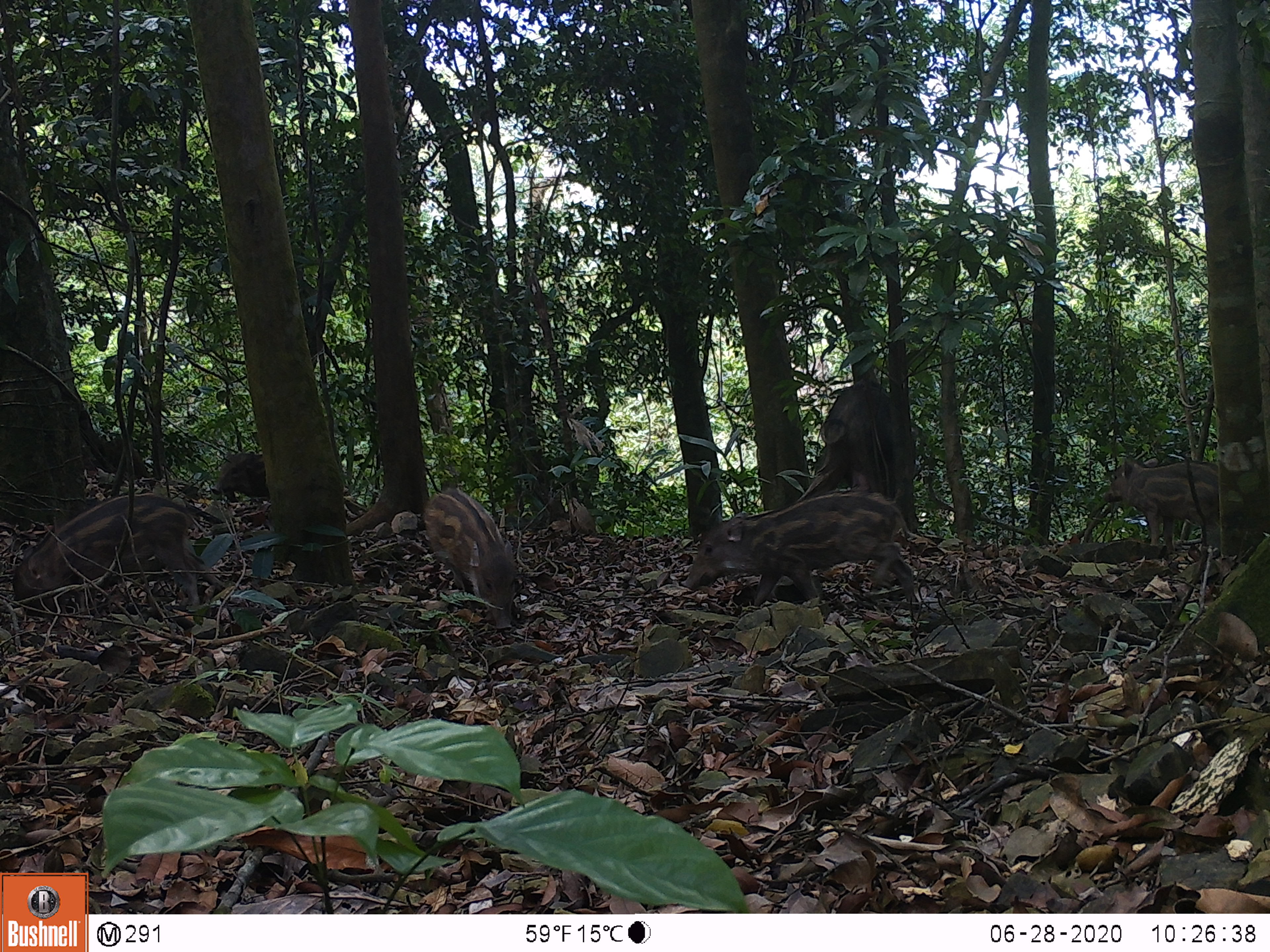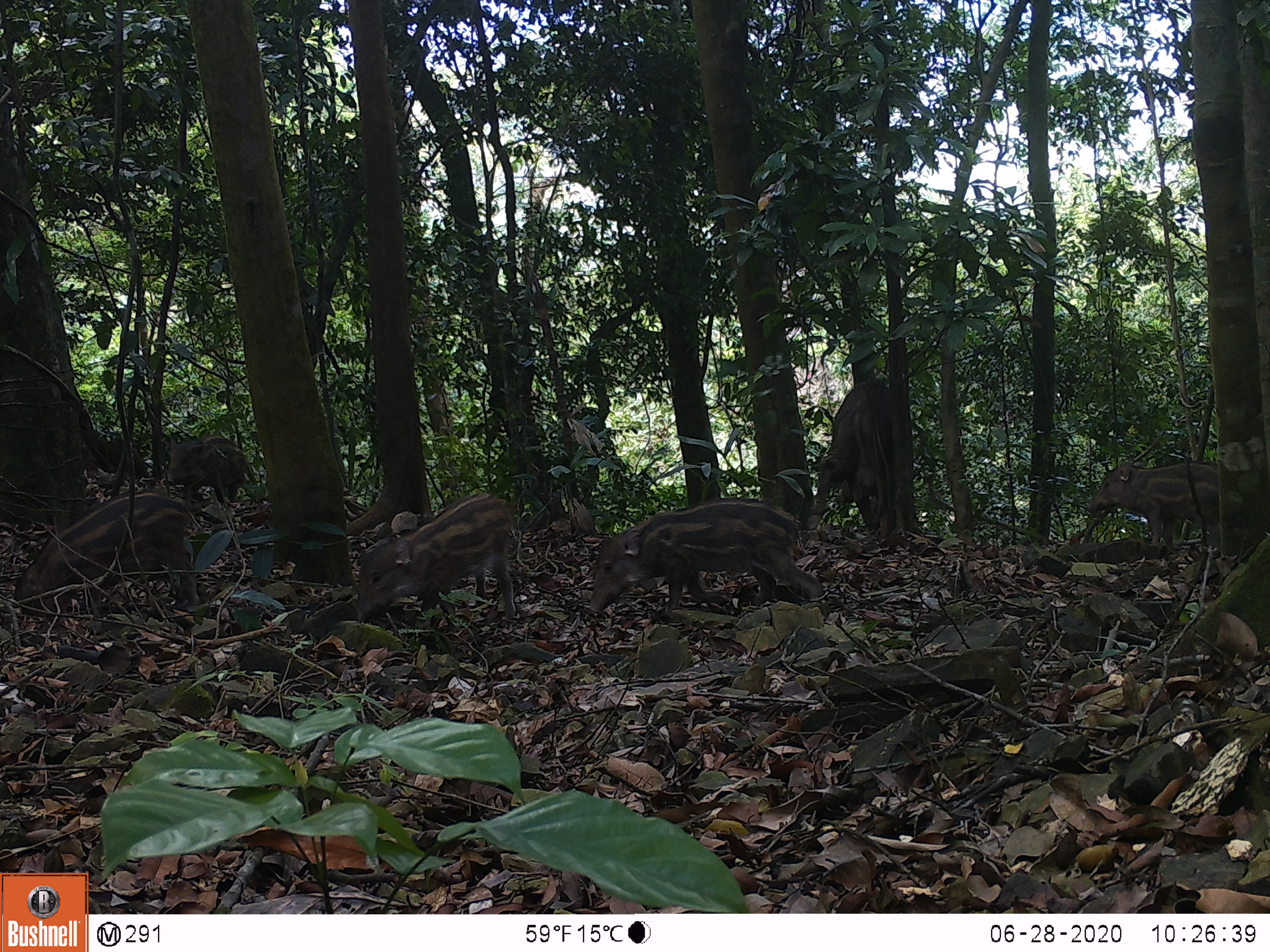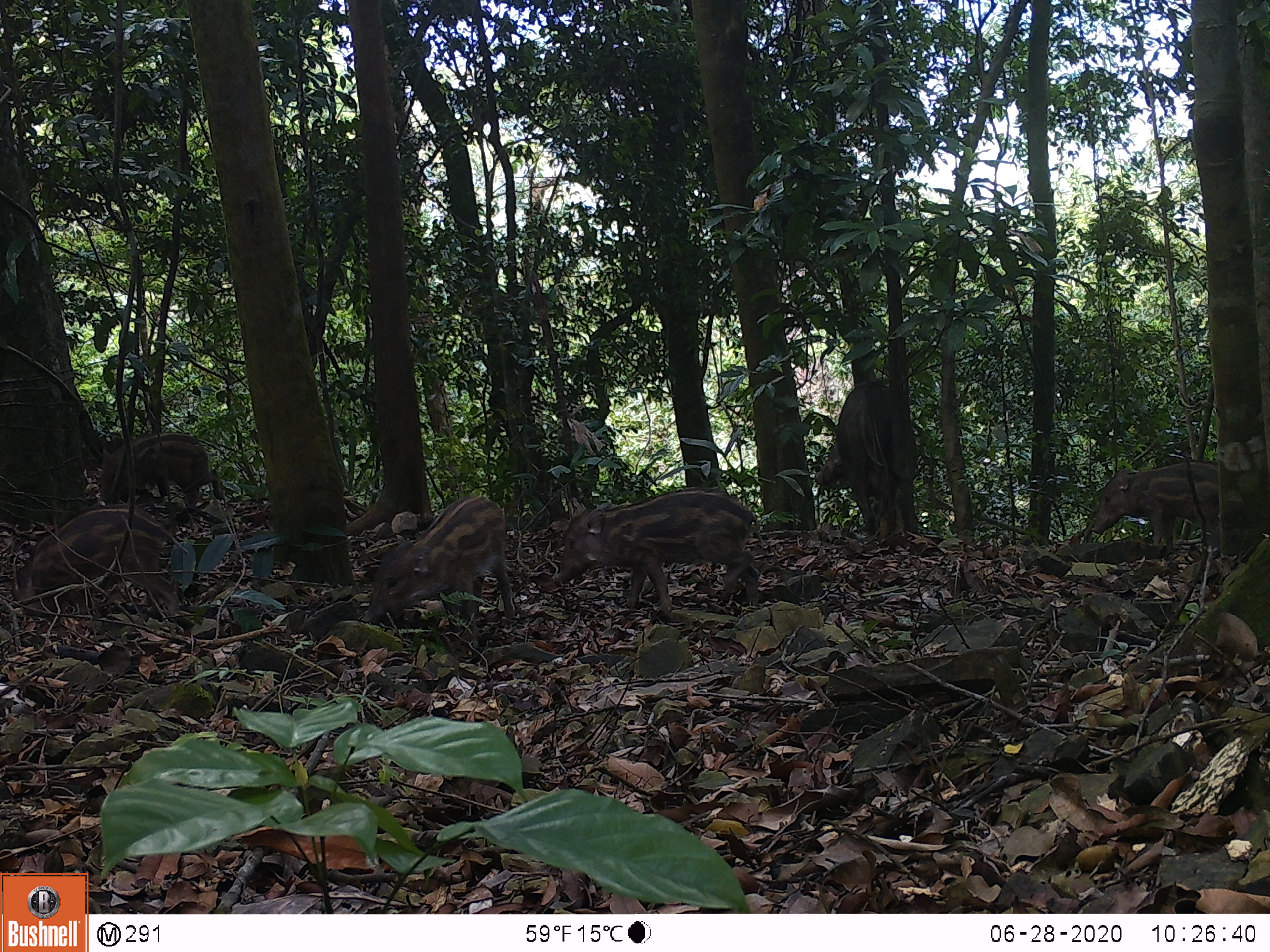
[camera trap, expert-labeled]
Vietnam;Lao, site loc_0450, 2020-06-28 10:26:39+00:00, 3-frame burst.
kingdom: Animalia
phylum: Chordata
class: Mammalia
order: Artiodactyla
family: Suidae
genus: Sus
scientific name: Sus scrofa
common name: eurasian wild pig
Eurasian wild pig (Sus scrofa). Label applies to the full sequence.